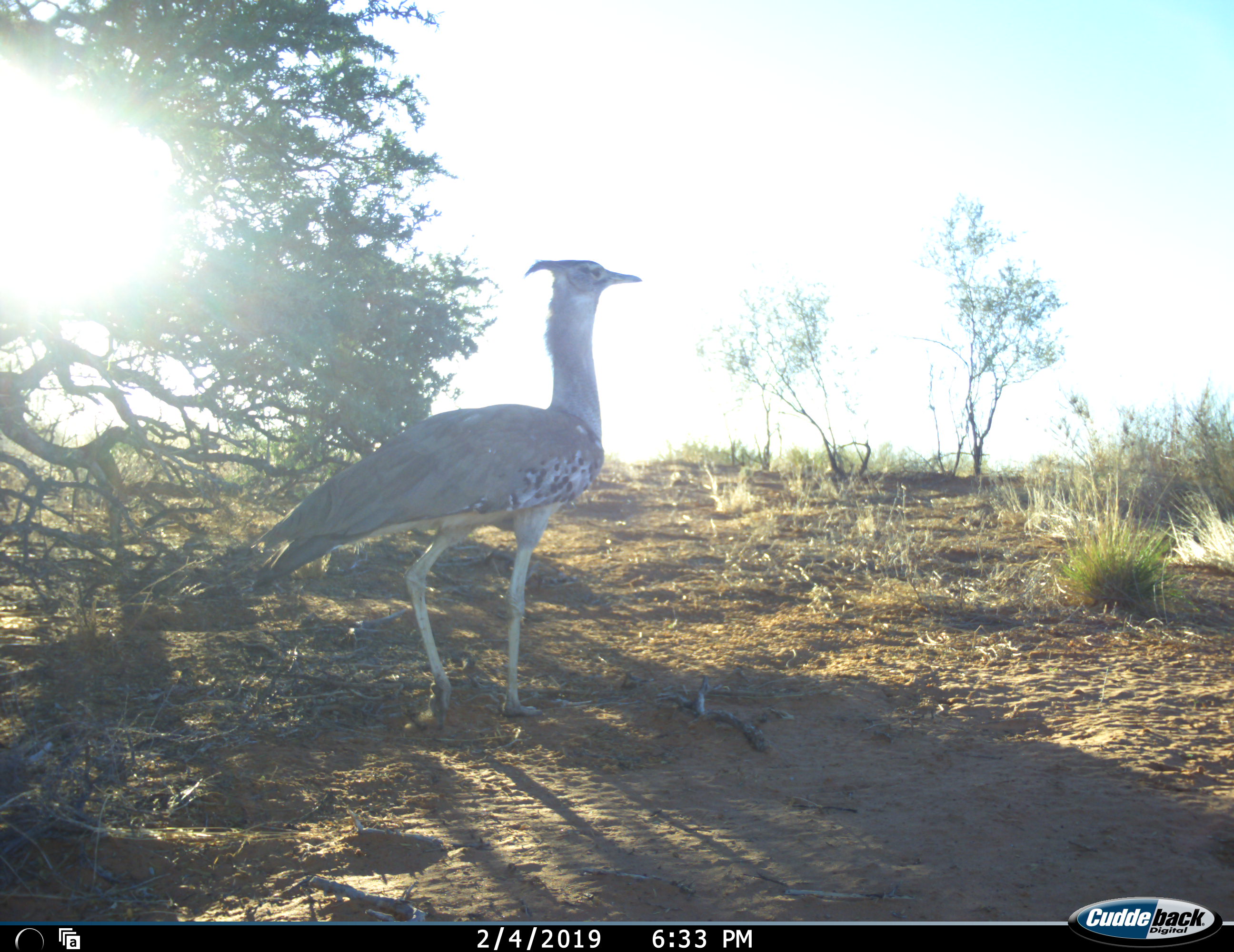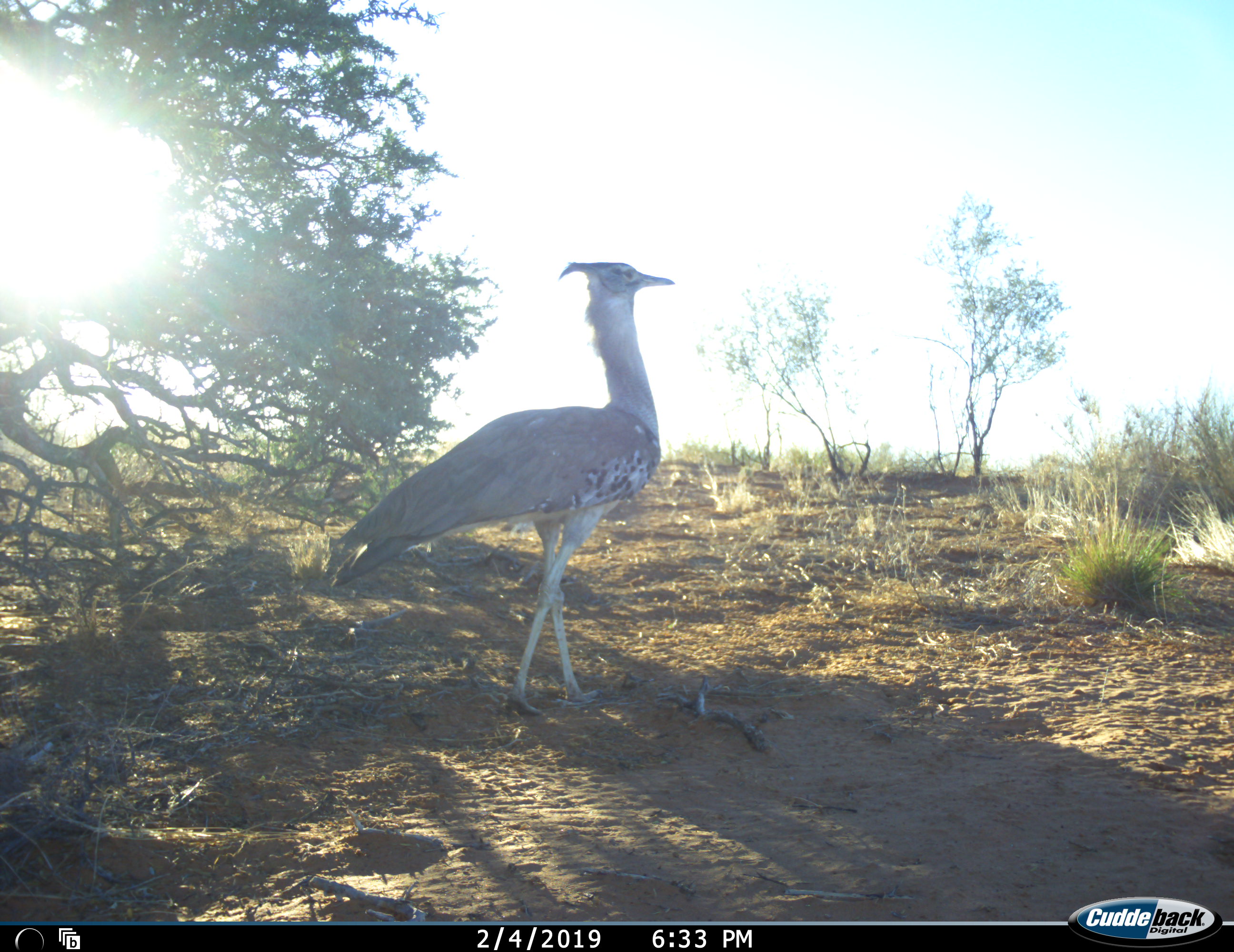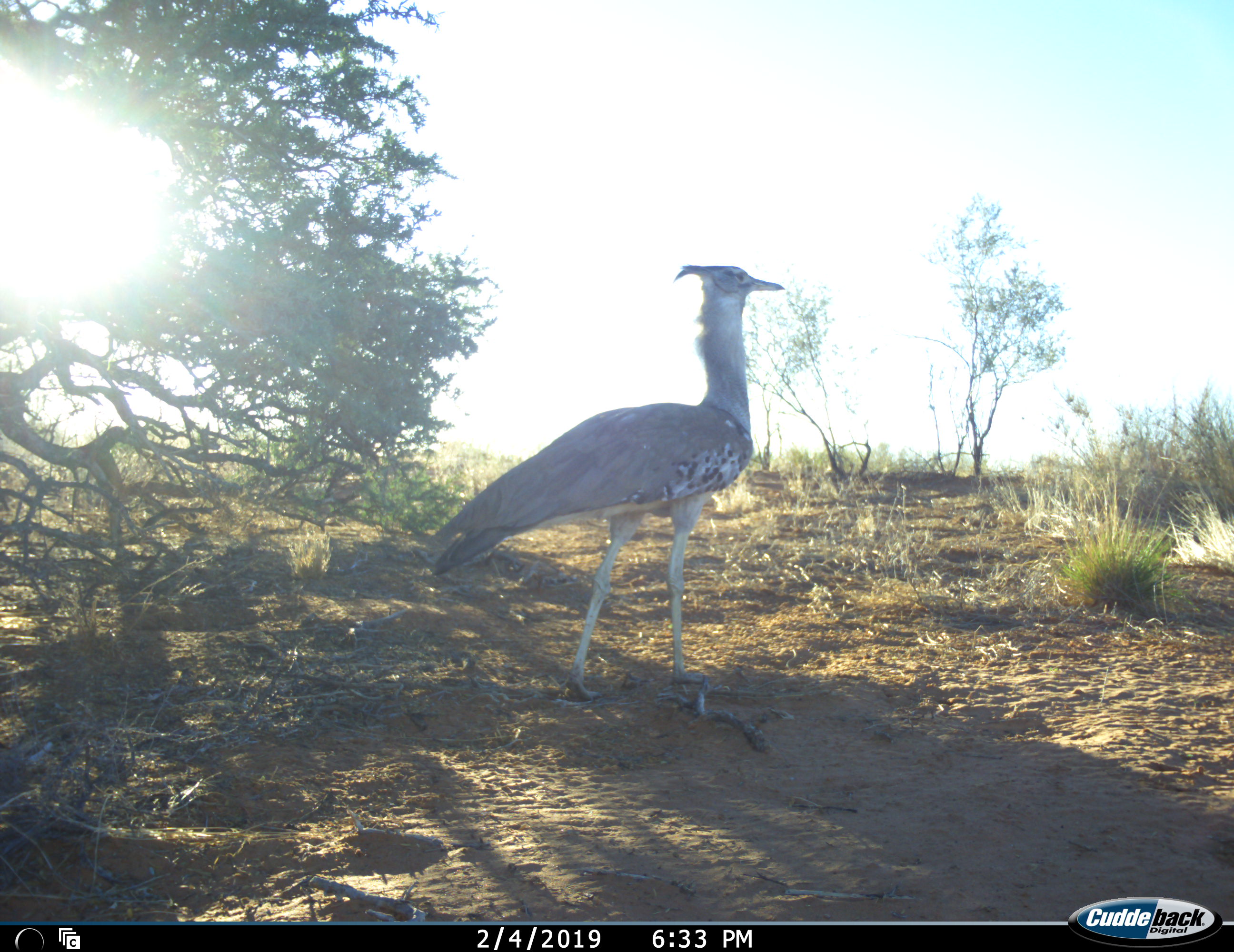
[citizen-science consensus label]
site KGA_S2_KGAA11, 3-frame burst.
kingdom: Animalia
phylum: Chordata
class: Aves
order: Otidiformes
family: Otididae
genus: Ardeotis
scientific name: Ardeotis kori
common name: kori bustard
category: bustardkori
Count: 1.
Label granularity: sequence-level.